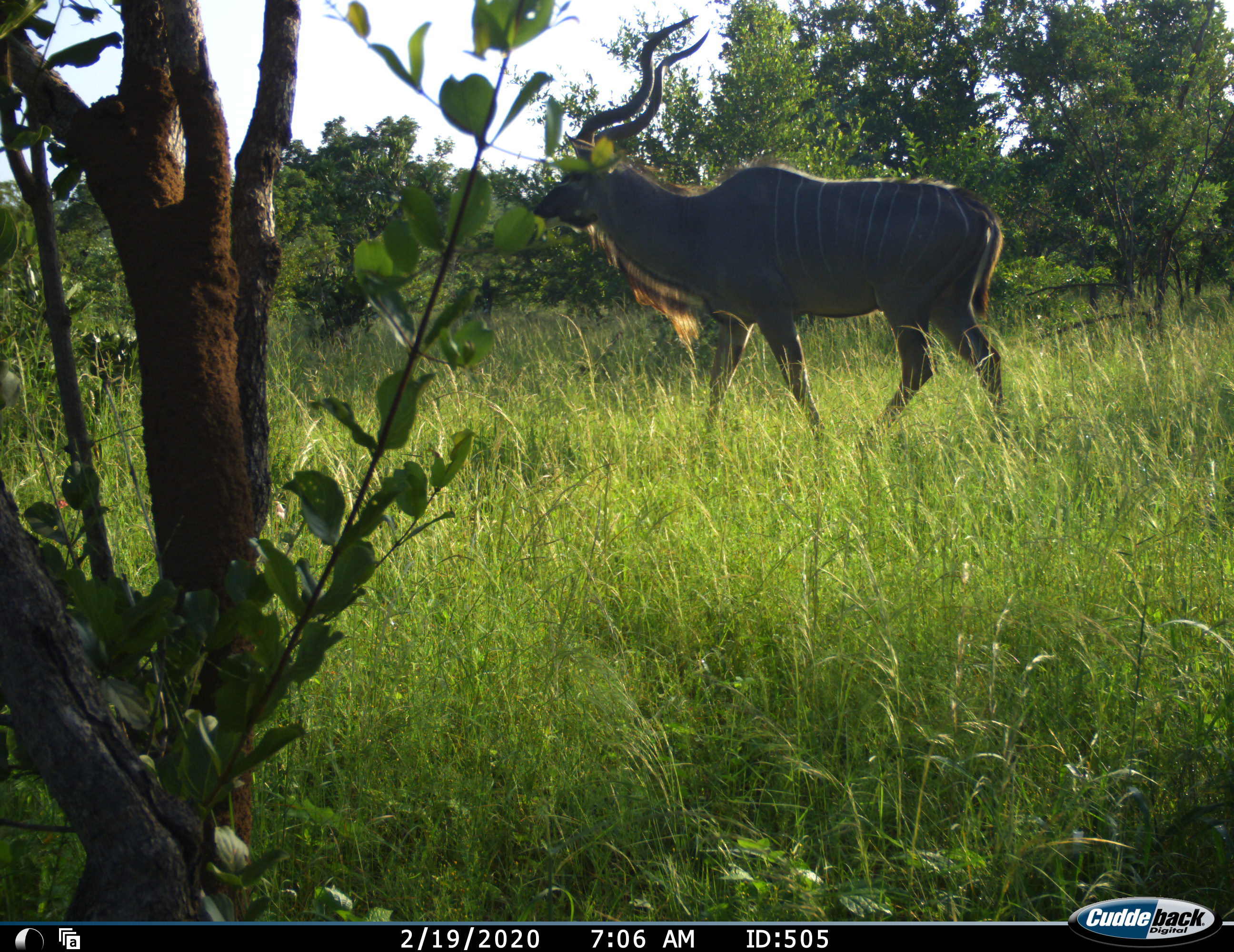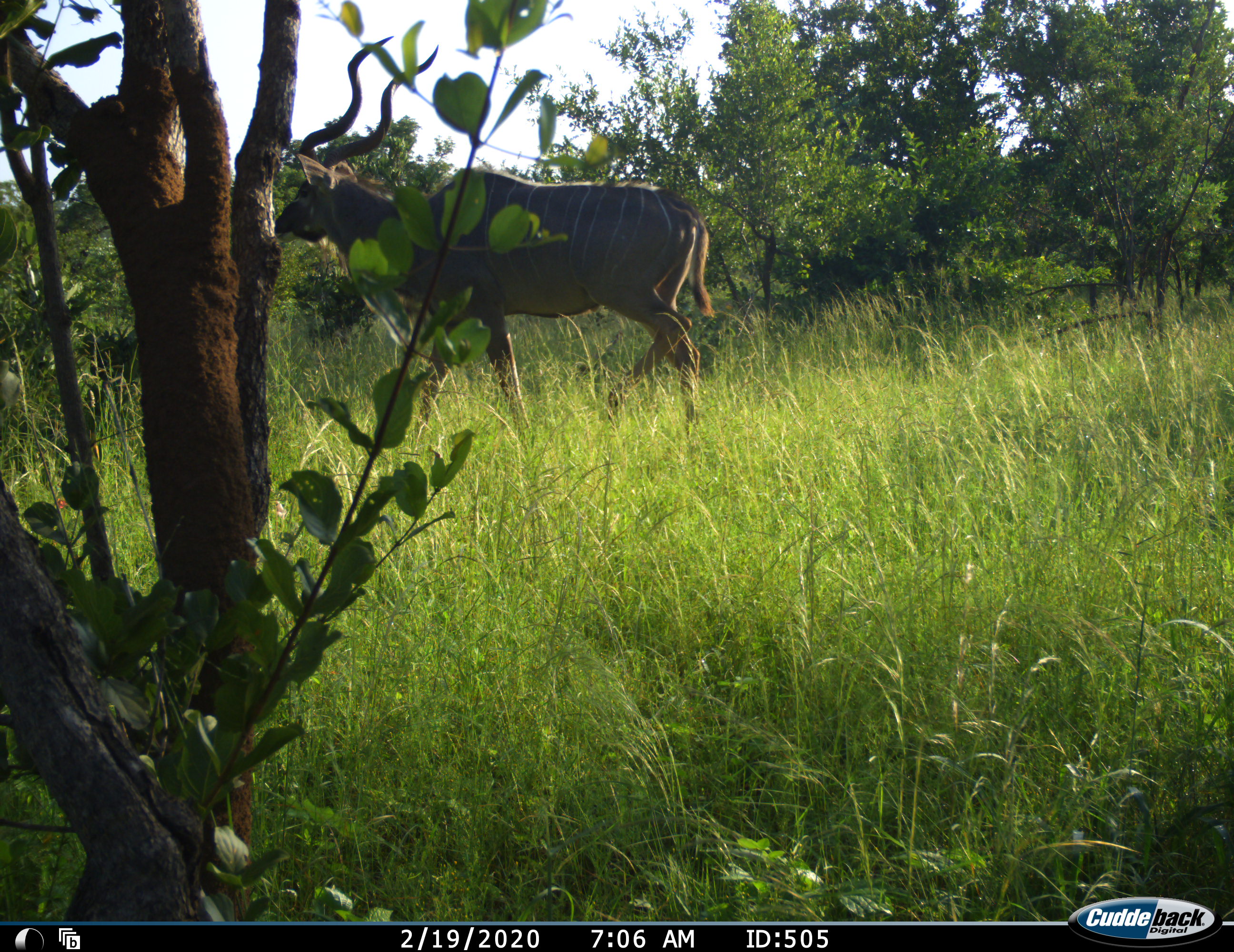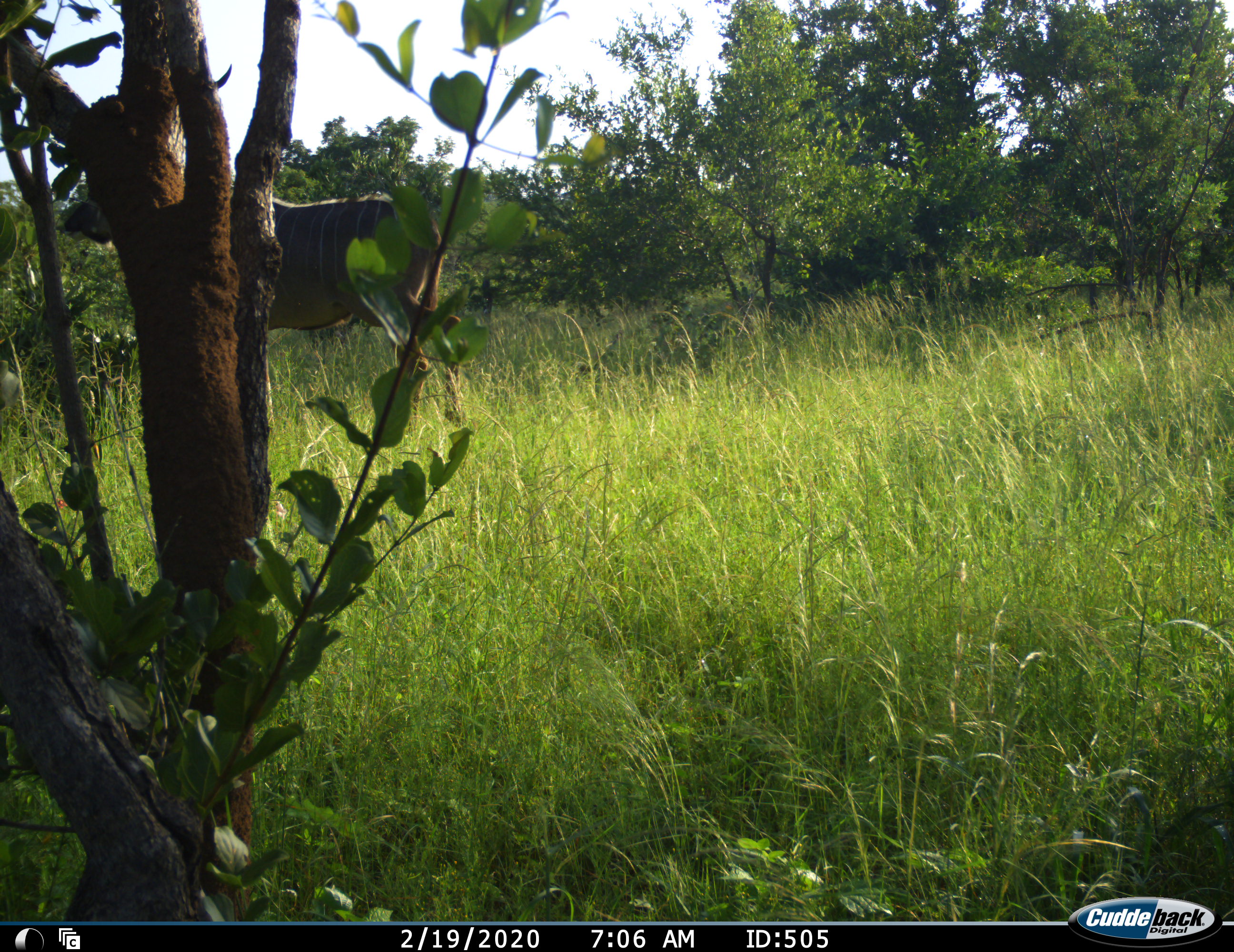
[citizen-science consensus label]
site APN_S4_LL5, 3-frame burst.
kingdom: Animalia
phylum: Chordata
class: Mammalia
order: Artiodactyla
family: Bovidae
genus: Tragelaphus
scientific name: Tragelaphus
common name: kudu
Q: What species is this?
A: Kudu (Tragelaphus).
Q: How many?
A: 1.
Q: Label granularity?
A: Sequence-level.